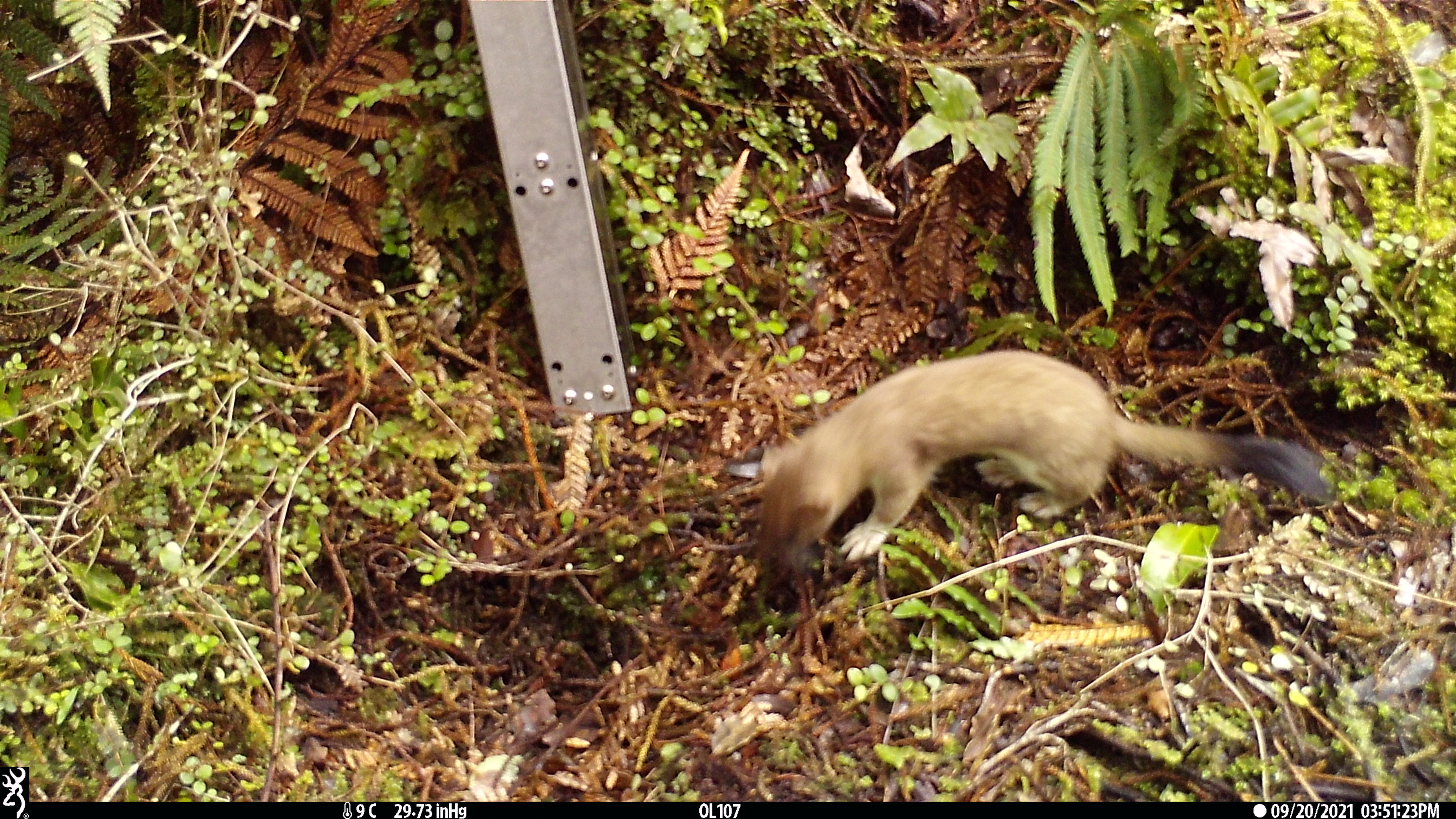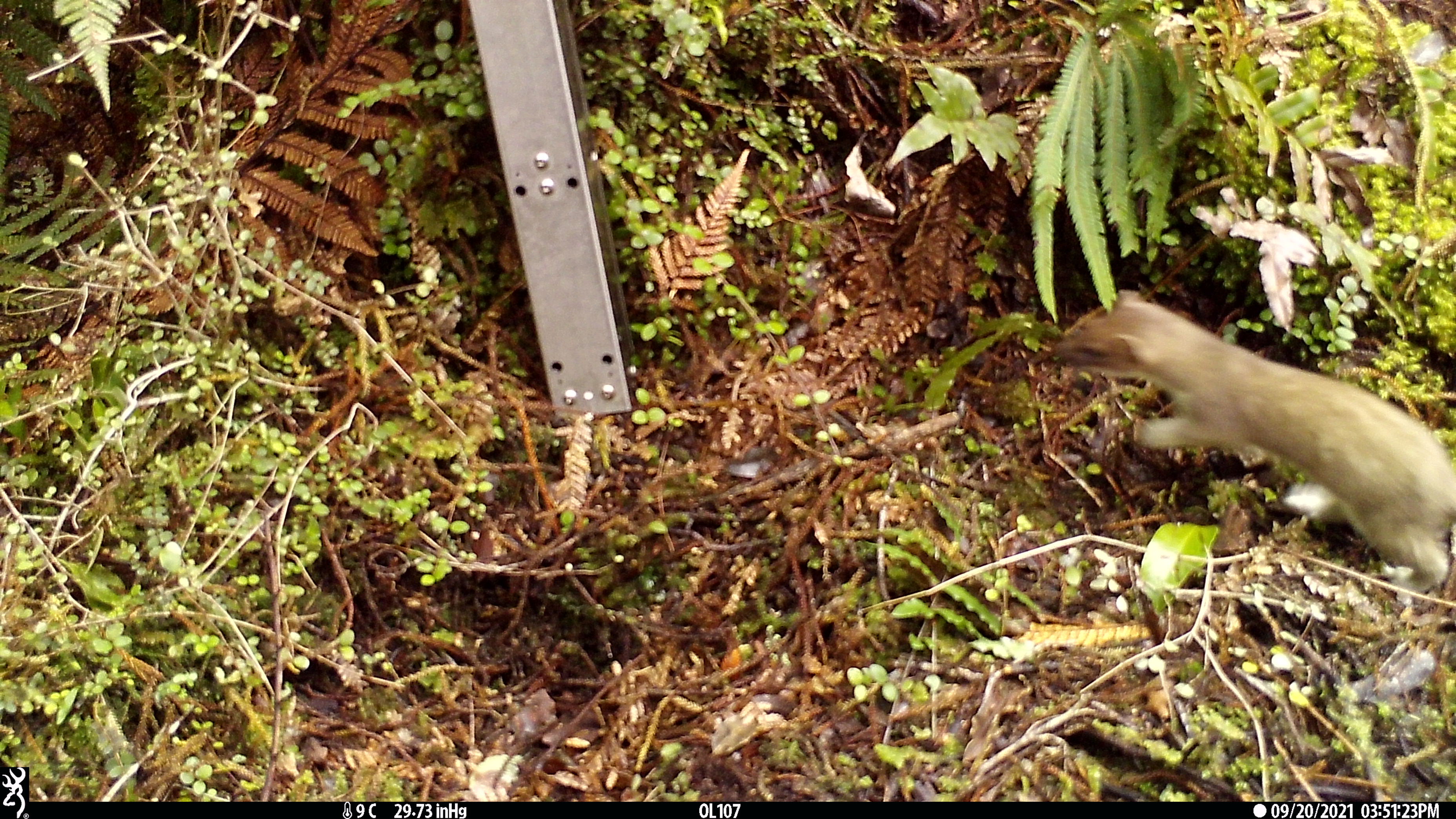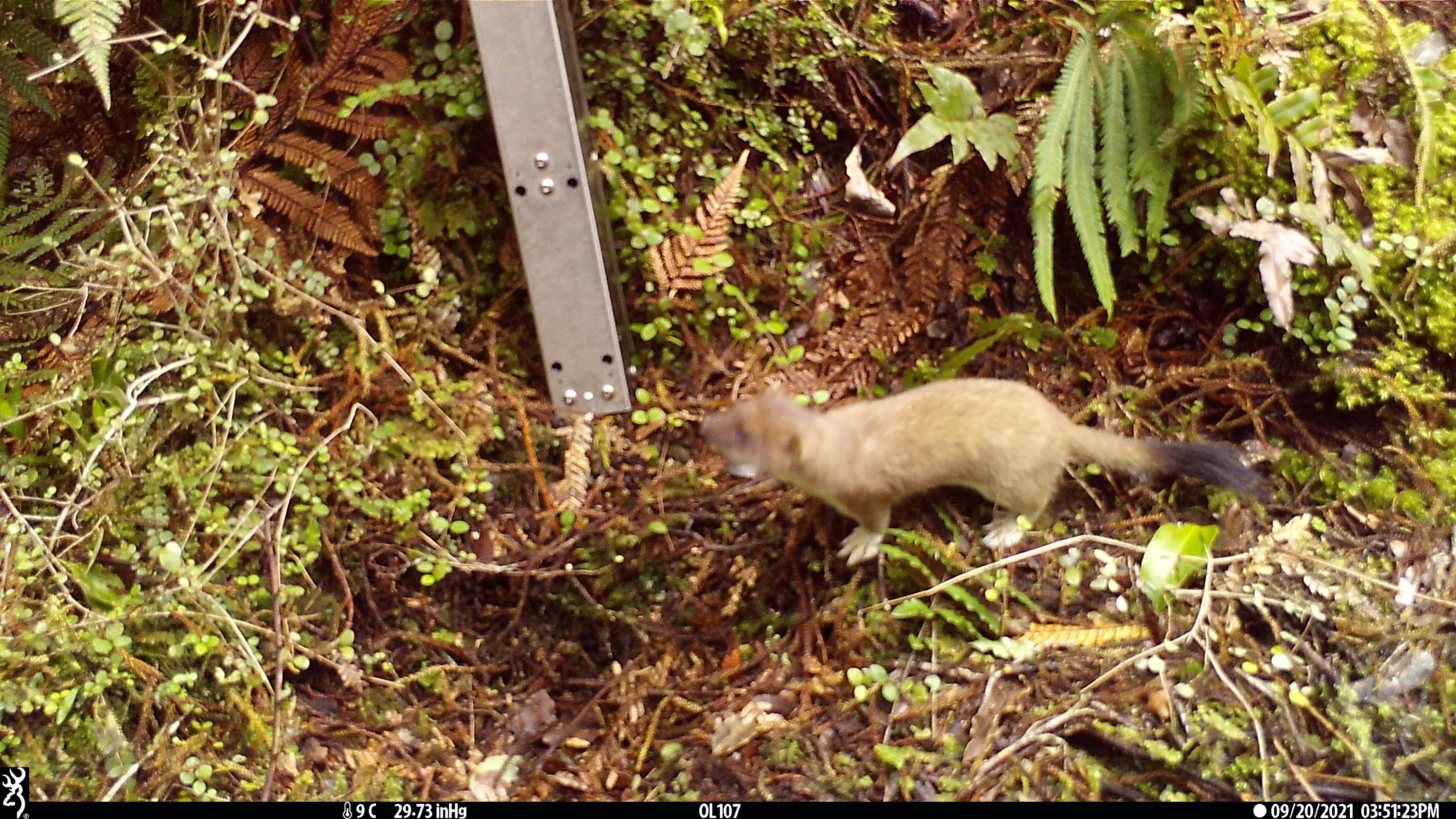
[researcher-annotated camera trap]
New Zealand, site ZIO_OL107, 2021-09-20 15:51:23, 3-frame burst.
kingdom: Animalia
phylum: Chordata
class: Mammalia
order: Carnivora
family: Mustelidae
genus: Mustela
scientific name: Mustela erminea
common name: stoat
Stoat (Mustela erminea).